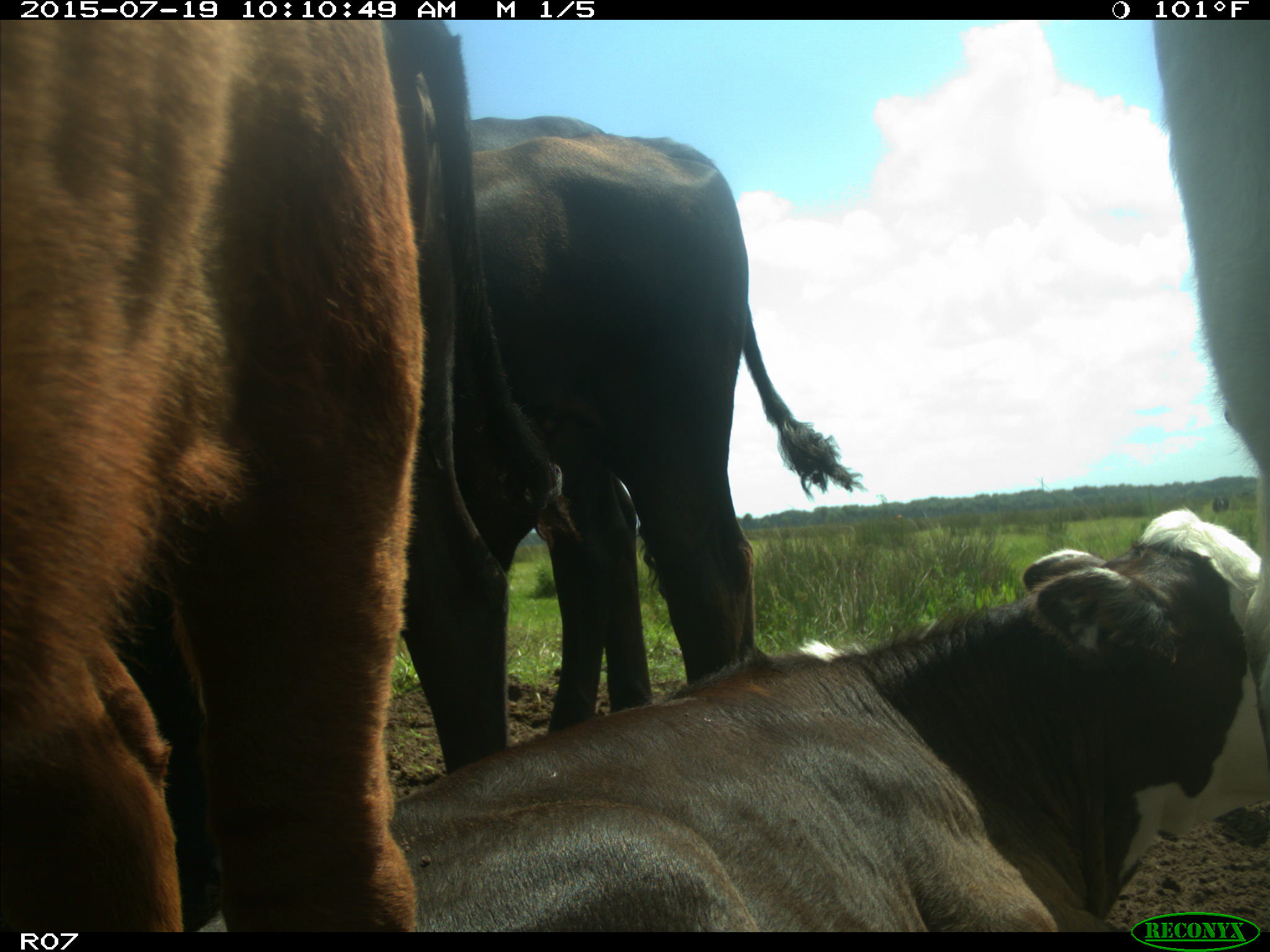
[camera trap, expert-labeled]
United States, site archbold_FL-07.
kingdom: Animalia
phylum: Chordata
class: Mammalia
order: Artiodactyla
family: Bovidae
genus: Bos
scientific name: Bos taurus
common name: domestic cow